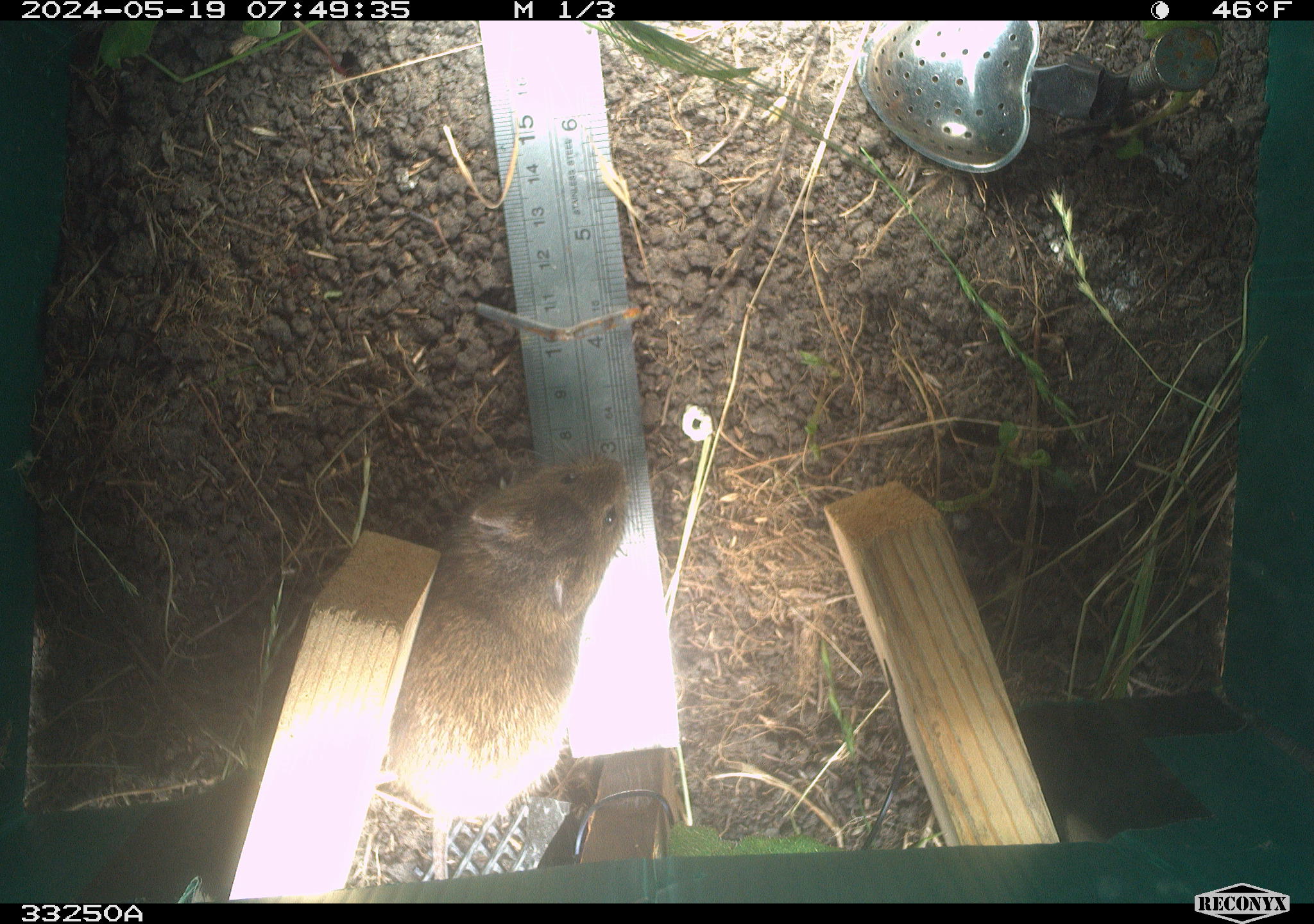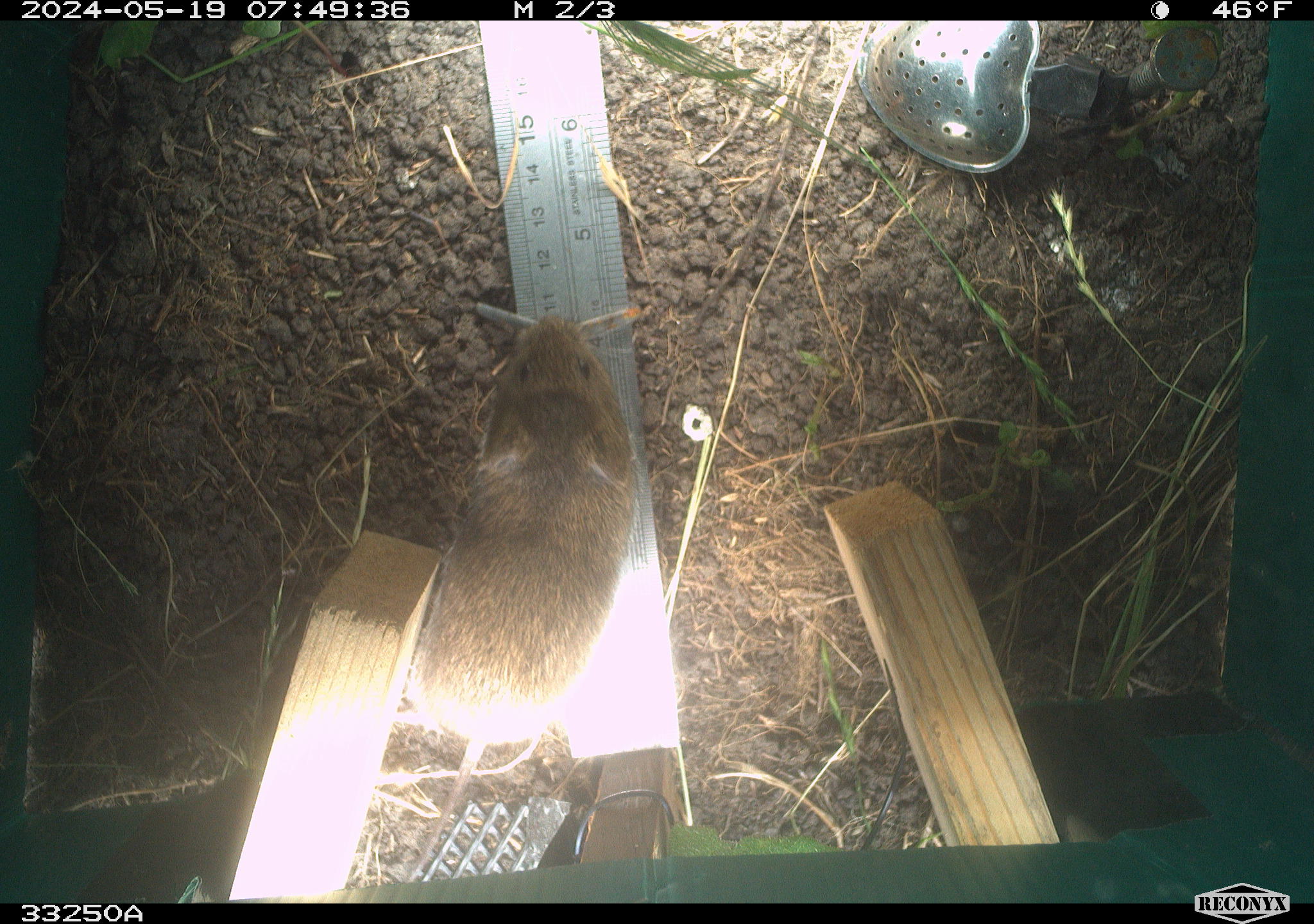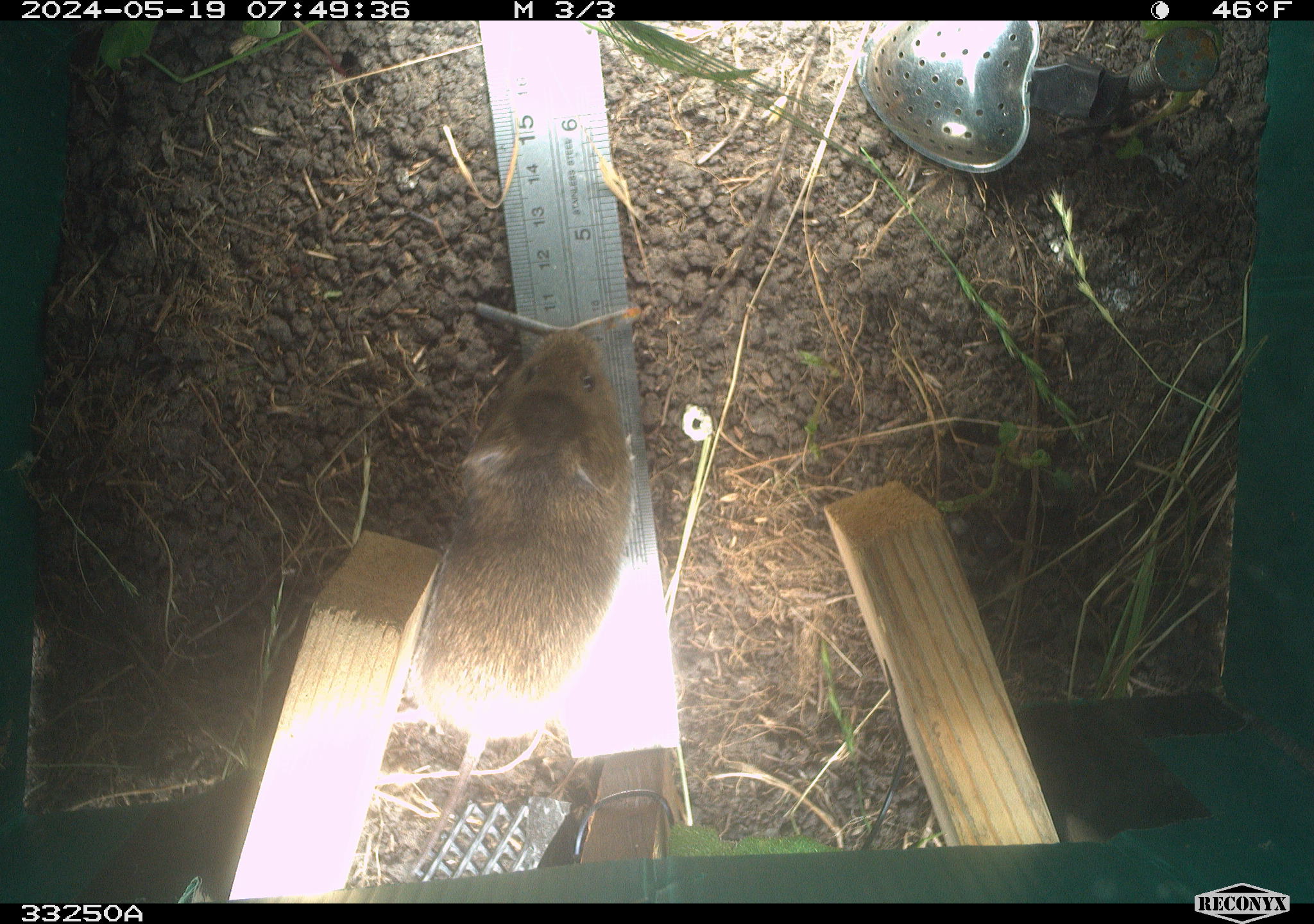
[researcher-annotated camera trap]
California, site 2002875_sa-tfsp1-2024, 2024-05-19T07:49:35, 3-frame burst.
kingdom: Animalia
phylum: Chordata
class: Mammalia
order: Rodentia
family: Cricetidae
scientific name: Arvicolinae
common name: voles, lemmings, and muskrats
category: arvicolinae subfamily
Arvicolinae subfamily (voles, lemmings, and muskrats) (Arvicolinae).